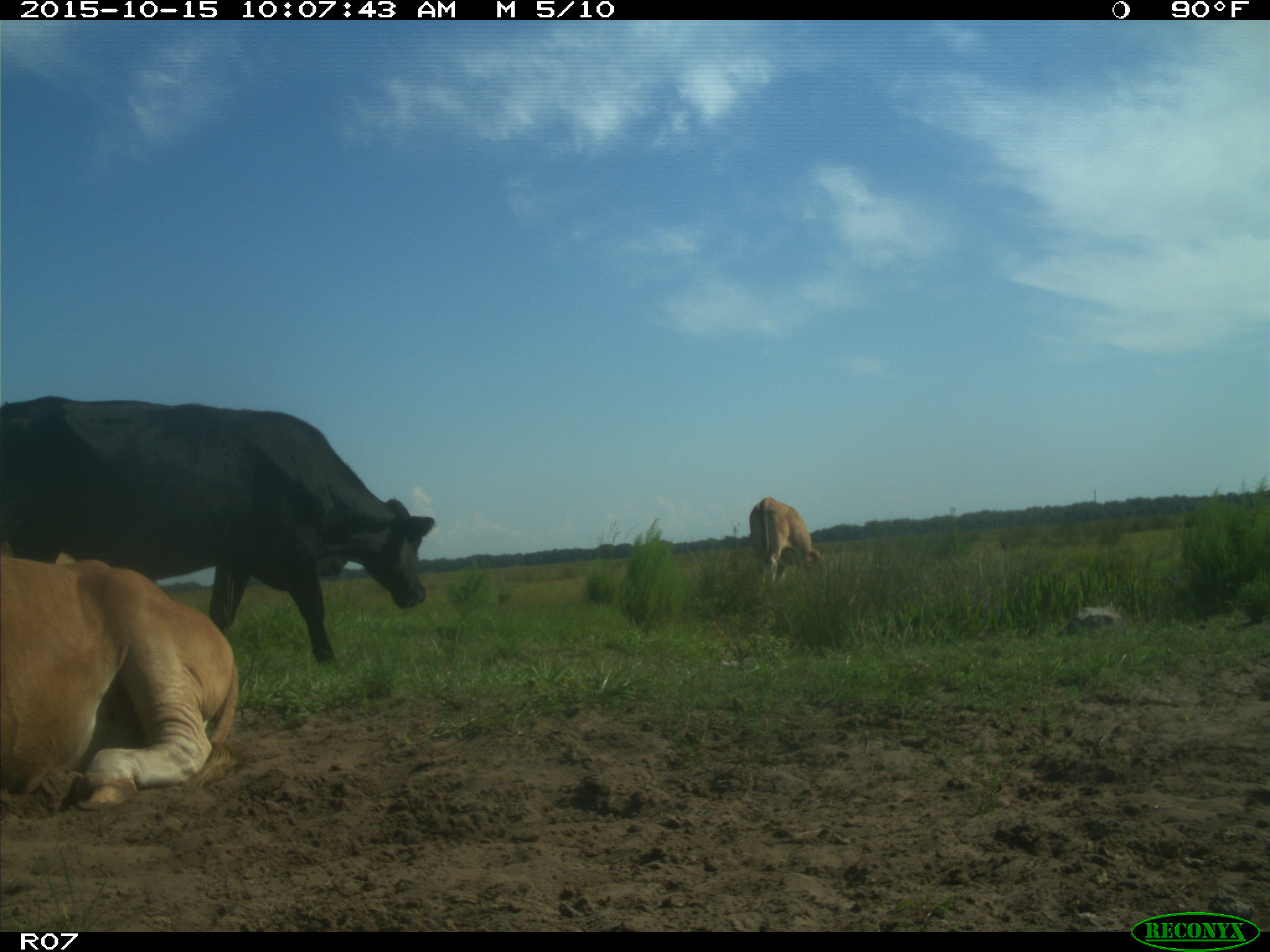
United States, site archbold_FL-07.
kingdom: Animalia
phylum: Chordata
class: Mammalia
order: Artiodactyla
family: Bovidae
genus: Bos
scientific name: Bos taurus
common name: domestic cow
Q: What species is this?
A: Bos taurus (domestic cow).